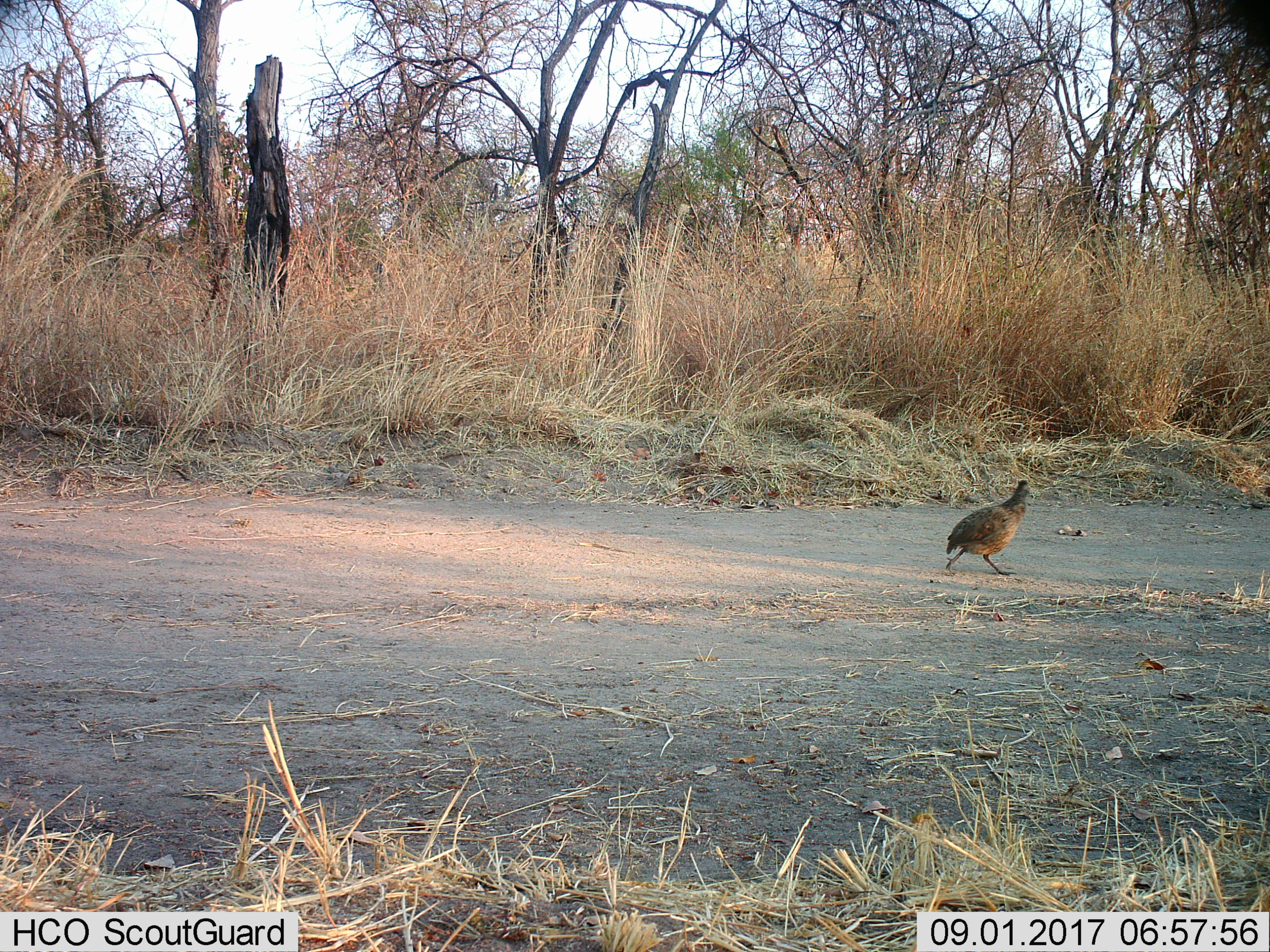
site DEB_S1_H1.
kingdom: Animalia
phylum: Chordata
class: Aves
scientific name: Aves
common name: bird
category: birdother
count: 1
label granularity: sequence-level